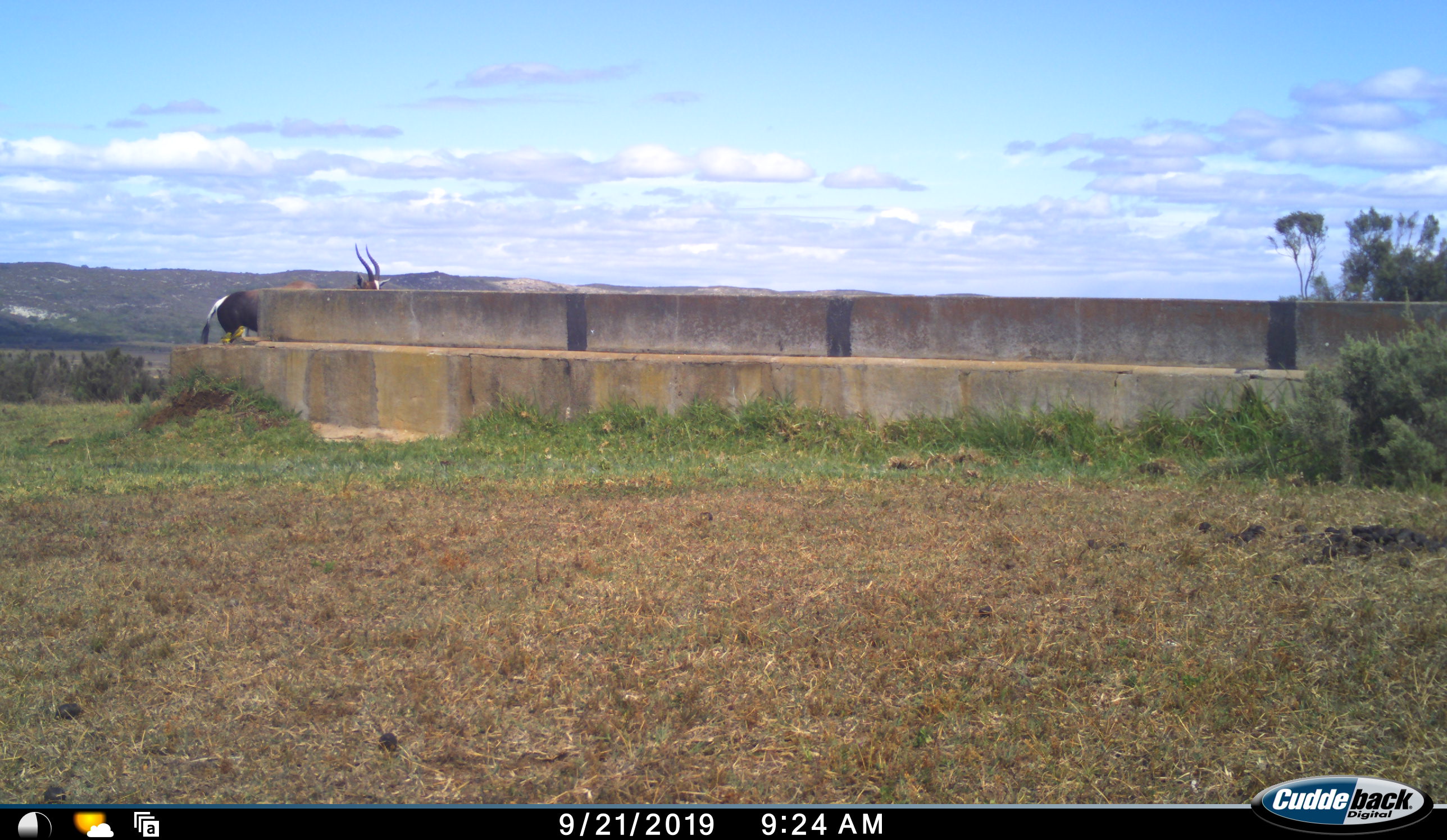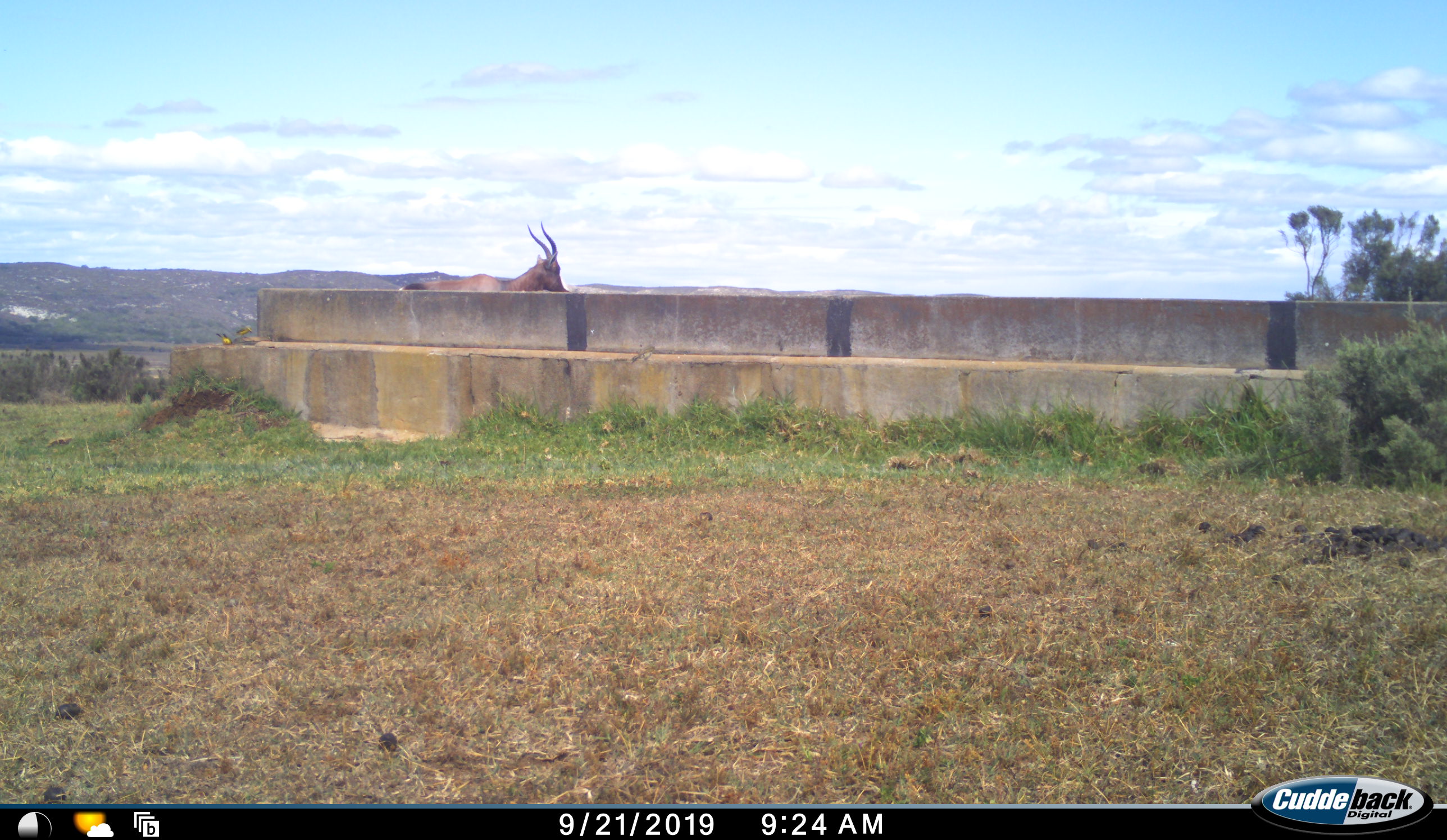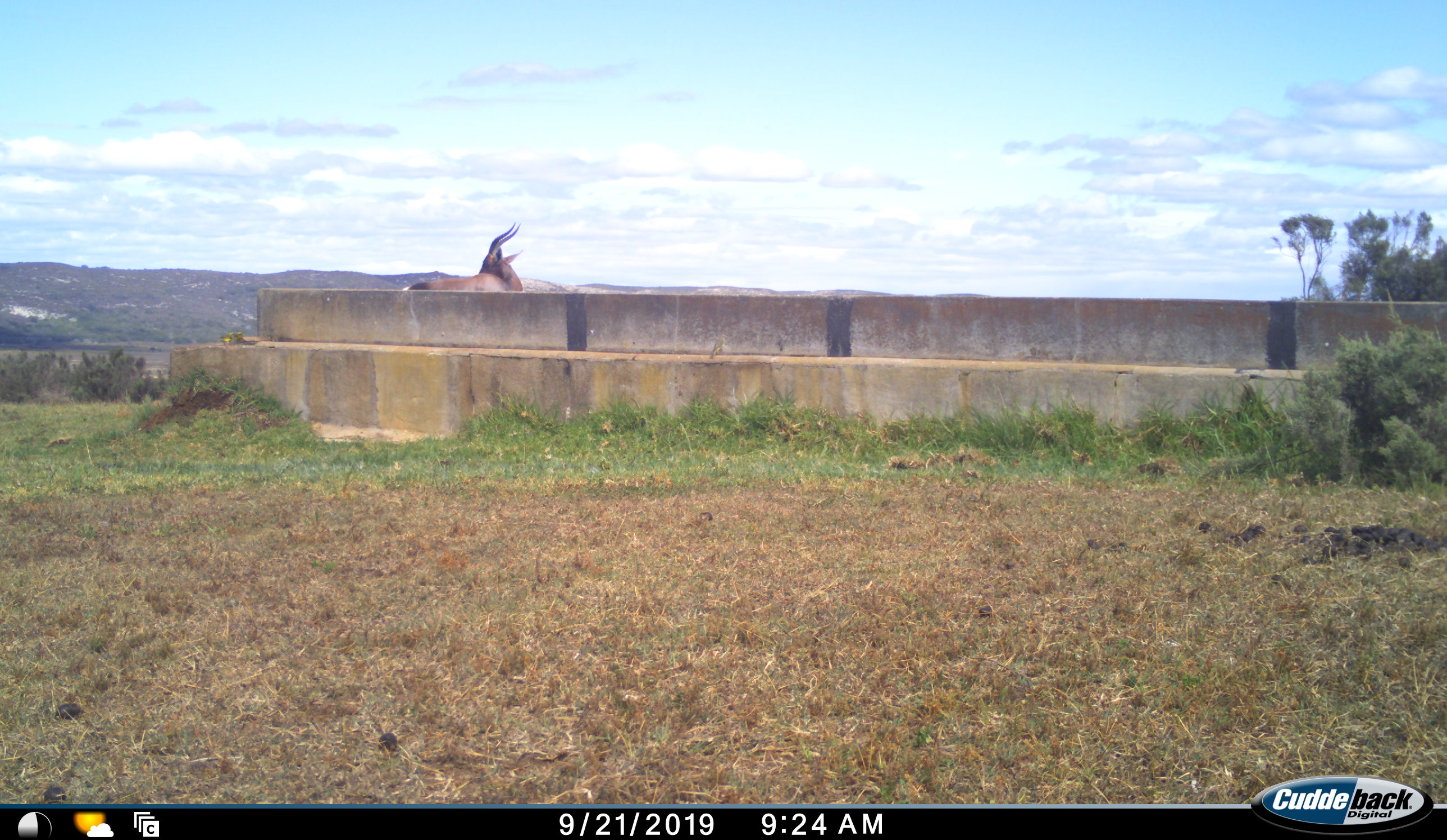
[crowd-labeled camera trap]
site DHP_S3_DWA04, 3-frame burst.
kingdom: Animalia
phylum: Chordata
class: Mammalia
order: Artiodactyla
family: Bovidae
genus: Damaliscus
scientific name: Damaliscus pygargus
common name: bontebok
Bontebok (Damaliscus pygargus), count 1. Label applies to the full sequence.